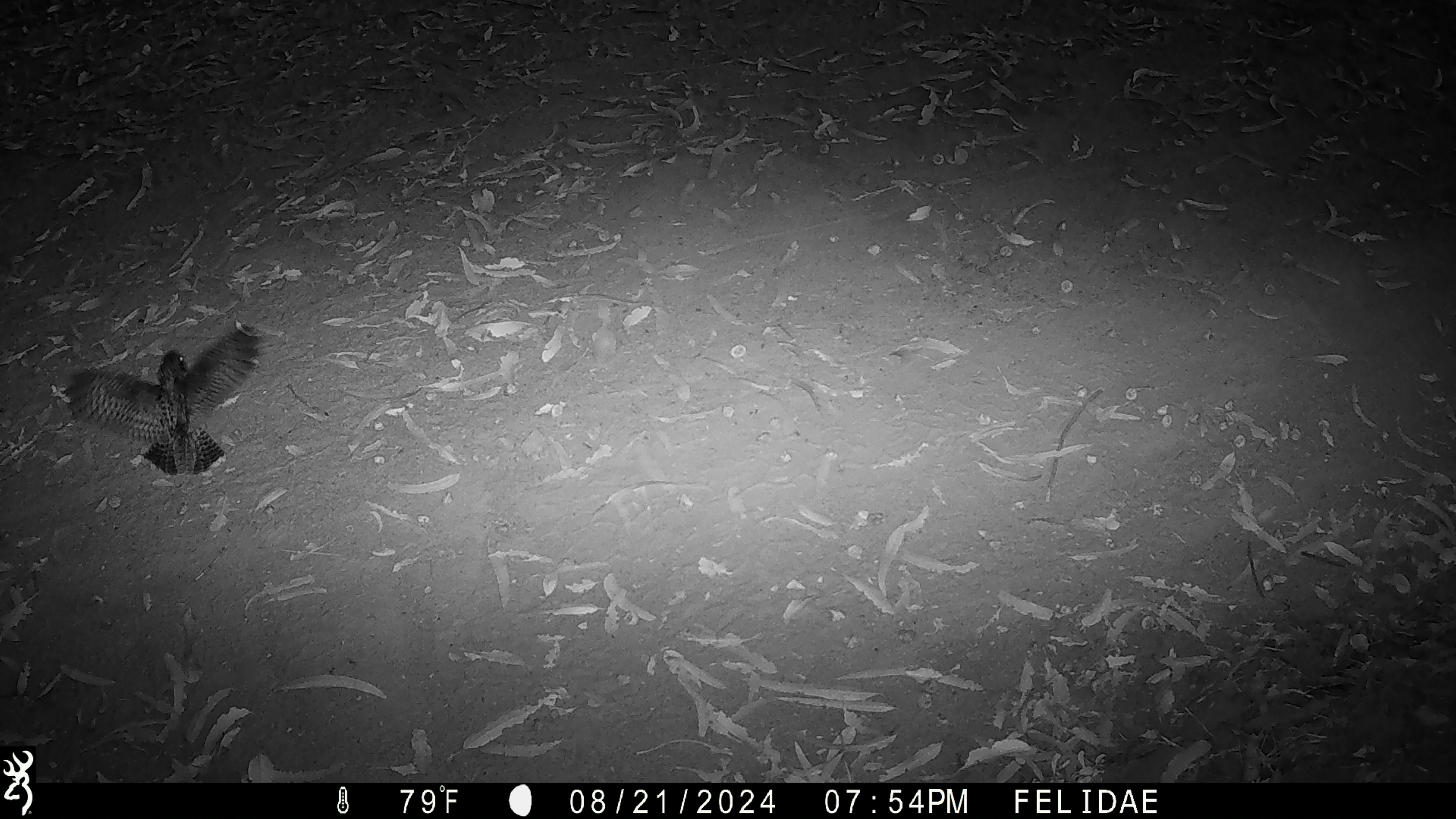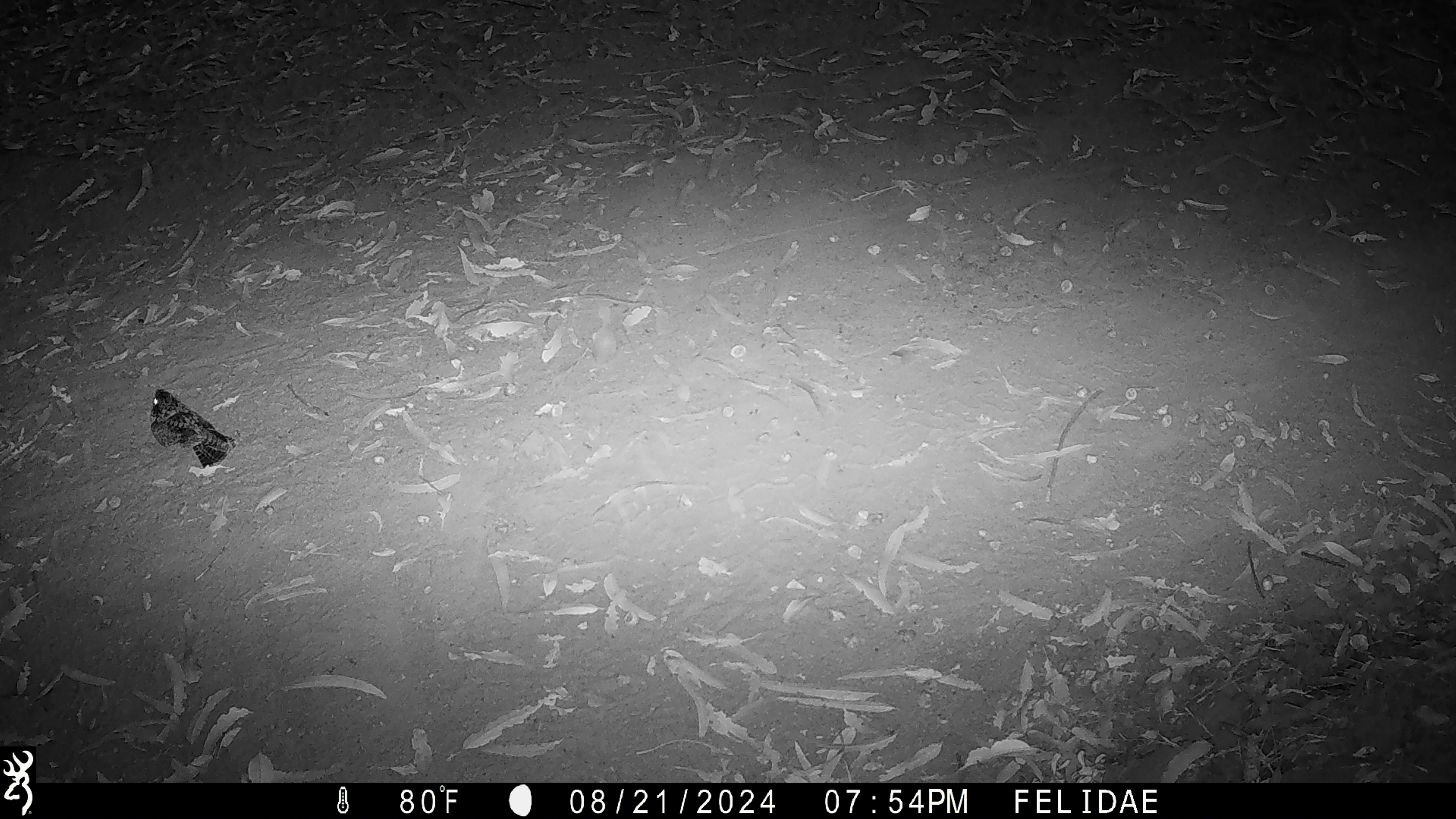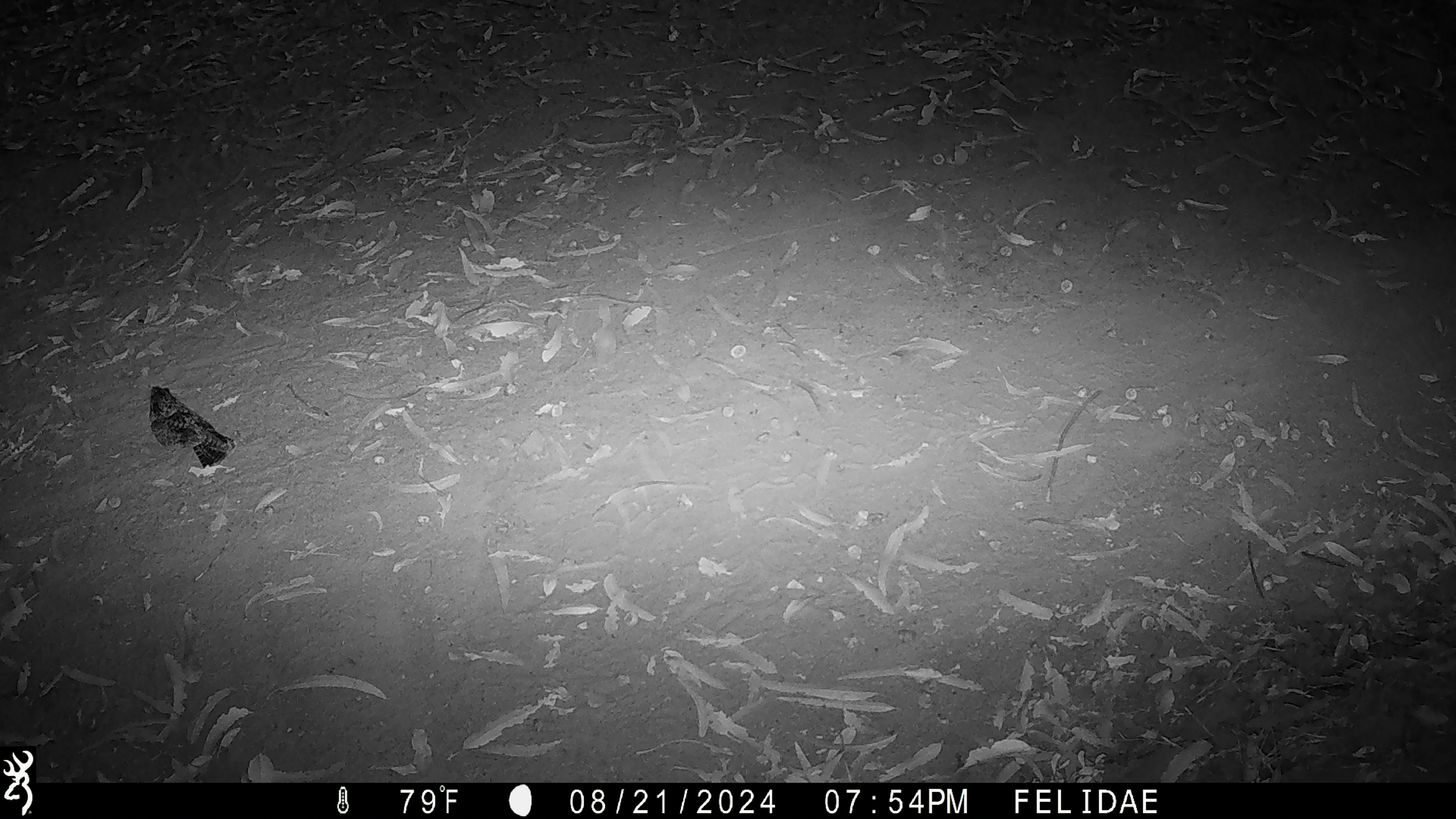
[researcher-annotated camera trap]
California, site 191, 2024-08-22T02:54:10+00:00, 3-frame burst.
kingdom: Animalia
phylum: Chordata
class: Aves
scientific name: Aves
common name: bird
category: unknown bird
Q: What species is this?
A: Unknown bird (bird) (Aves).